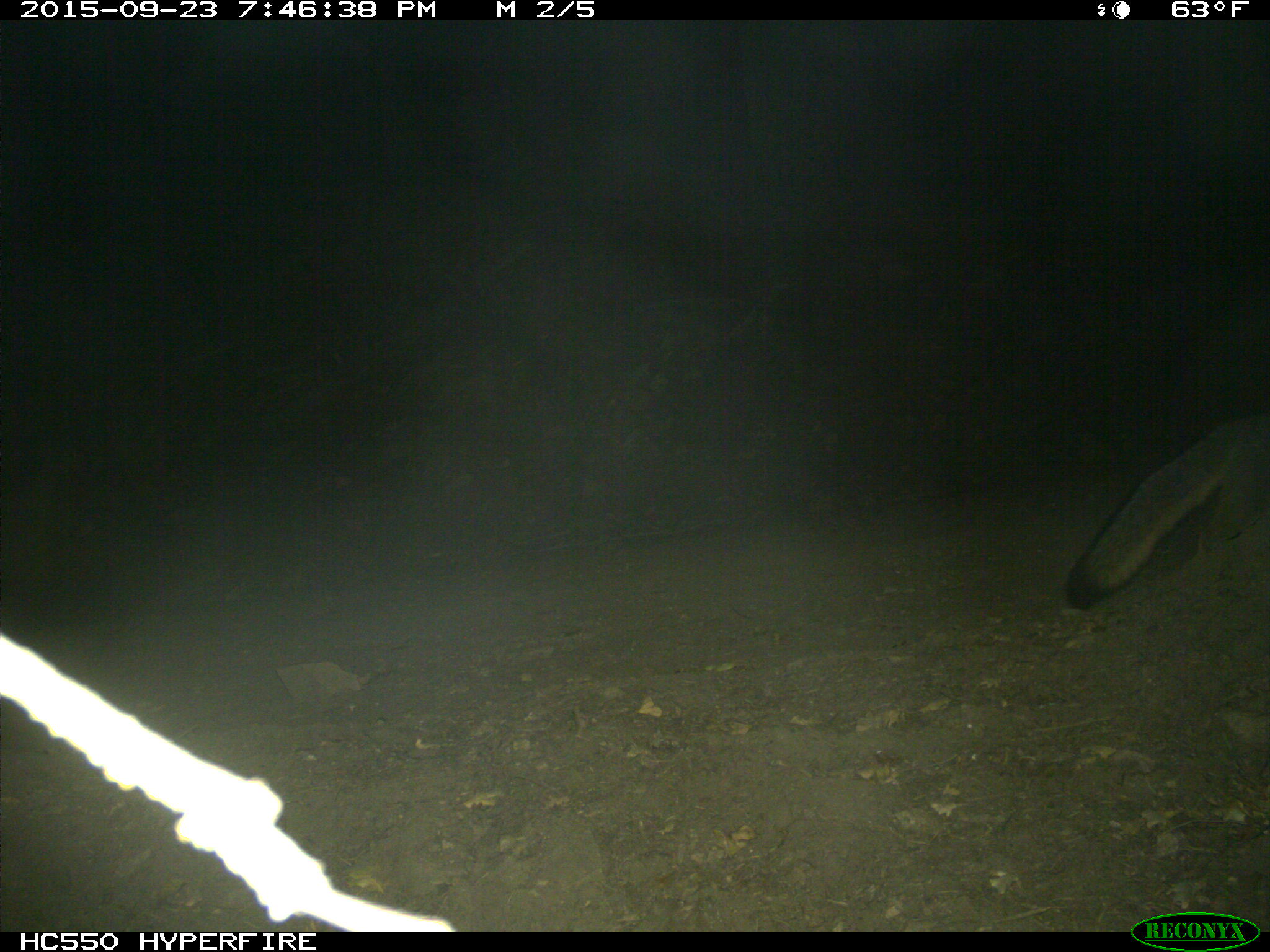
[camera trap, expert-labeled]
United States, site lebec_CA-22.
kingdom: Animalia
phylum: Chordata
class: Mammalia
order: Carnivora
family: Canidae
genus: Urocyon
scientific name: Urocyon cinereoargenteus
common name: gray fox